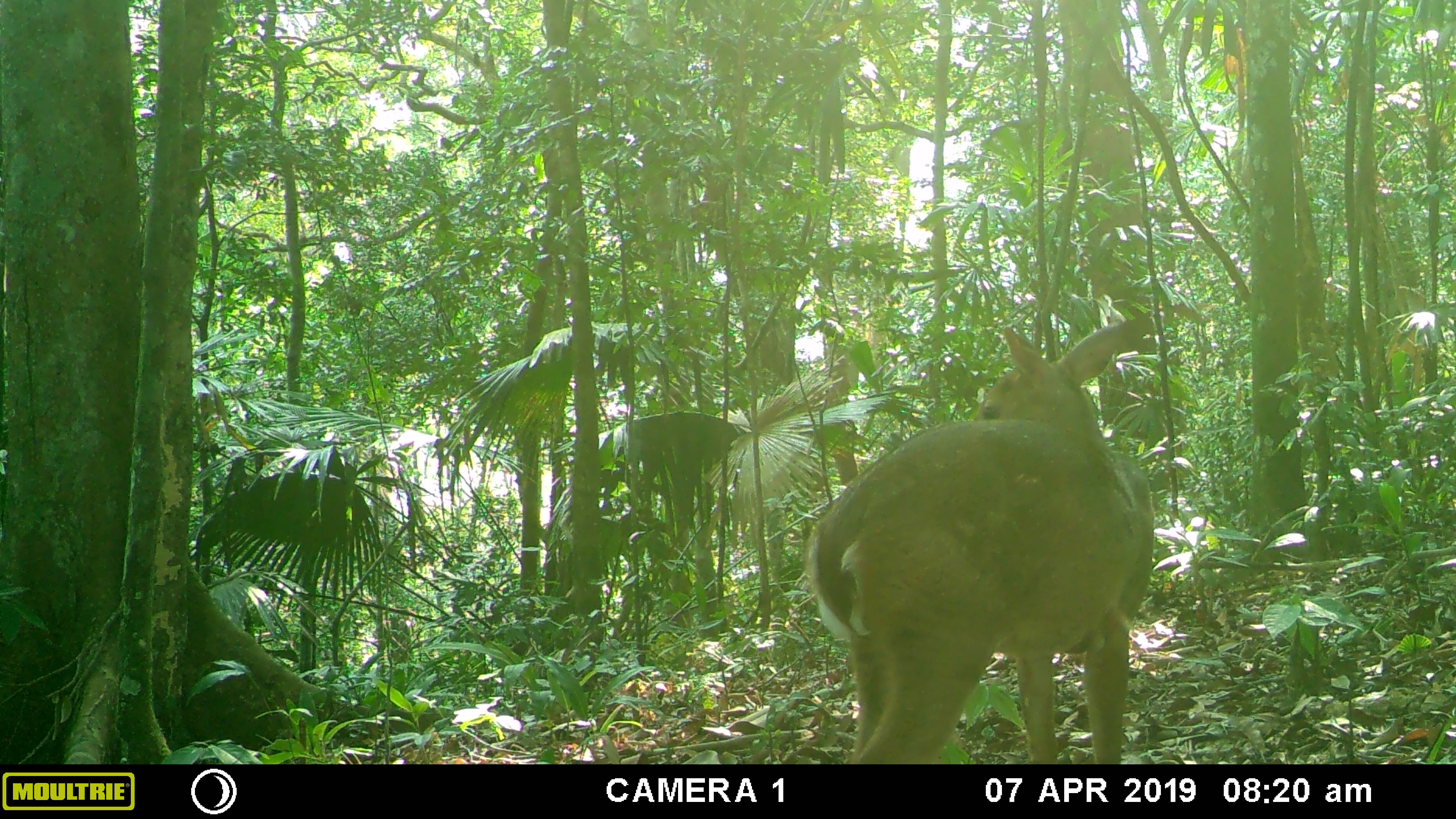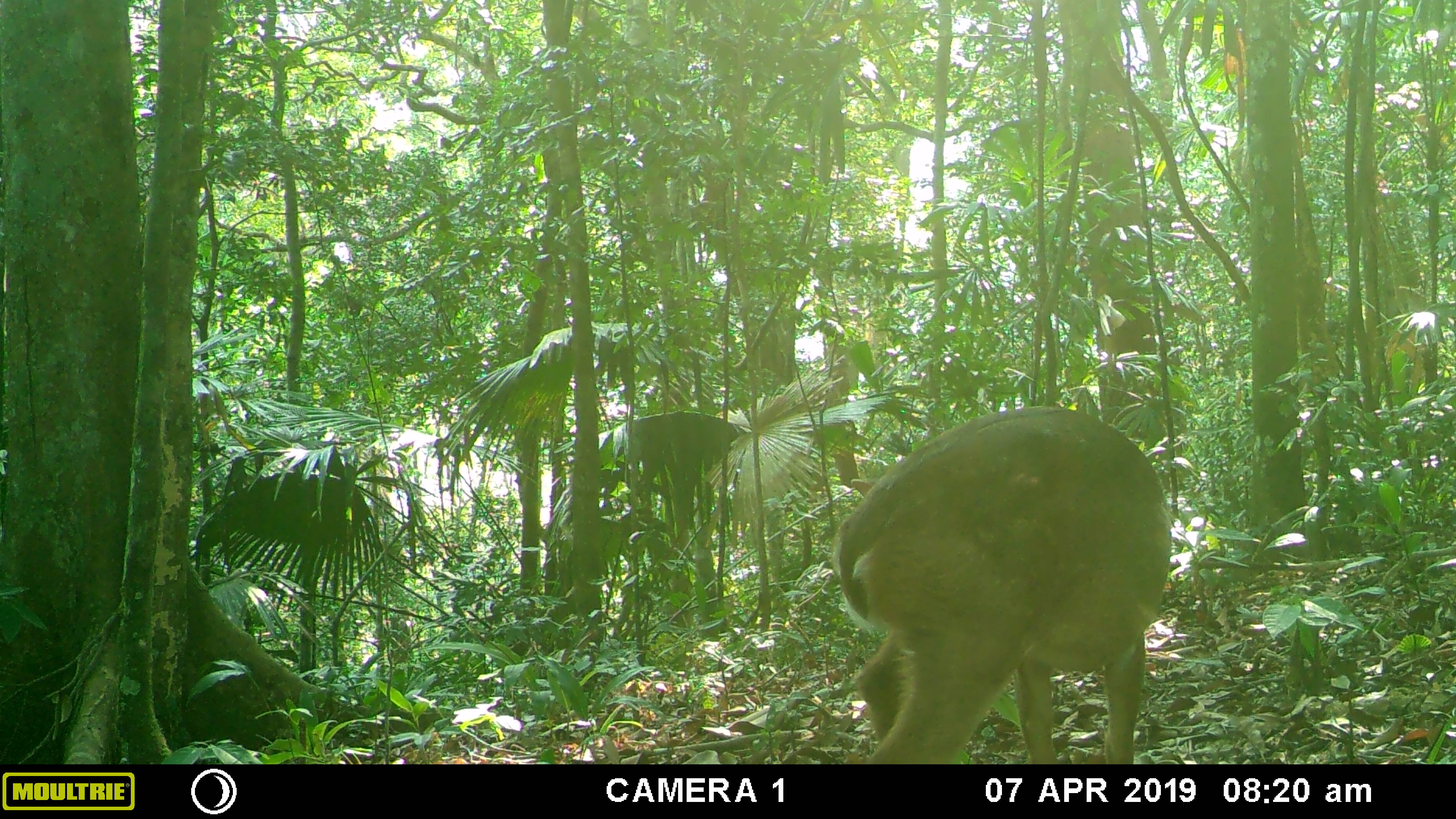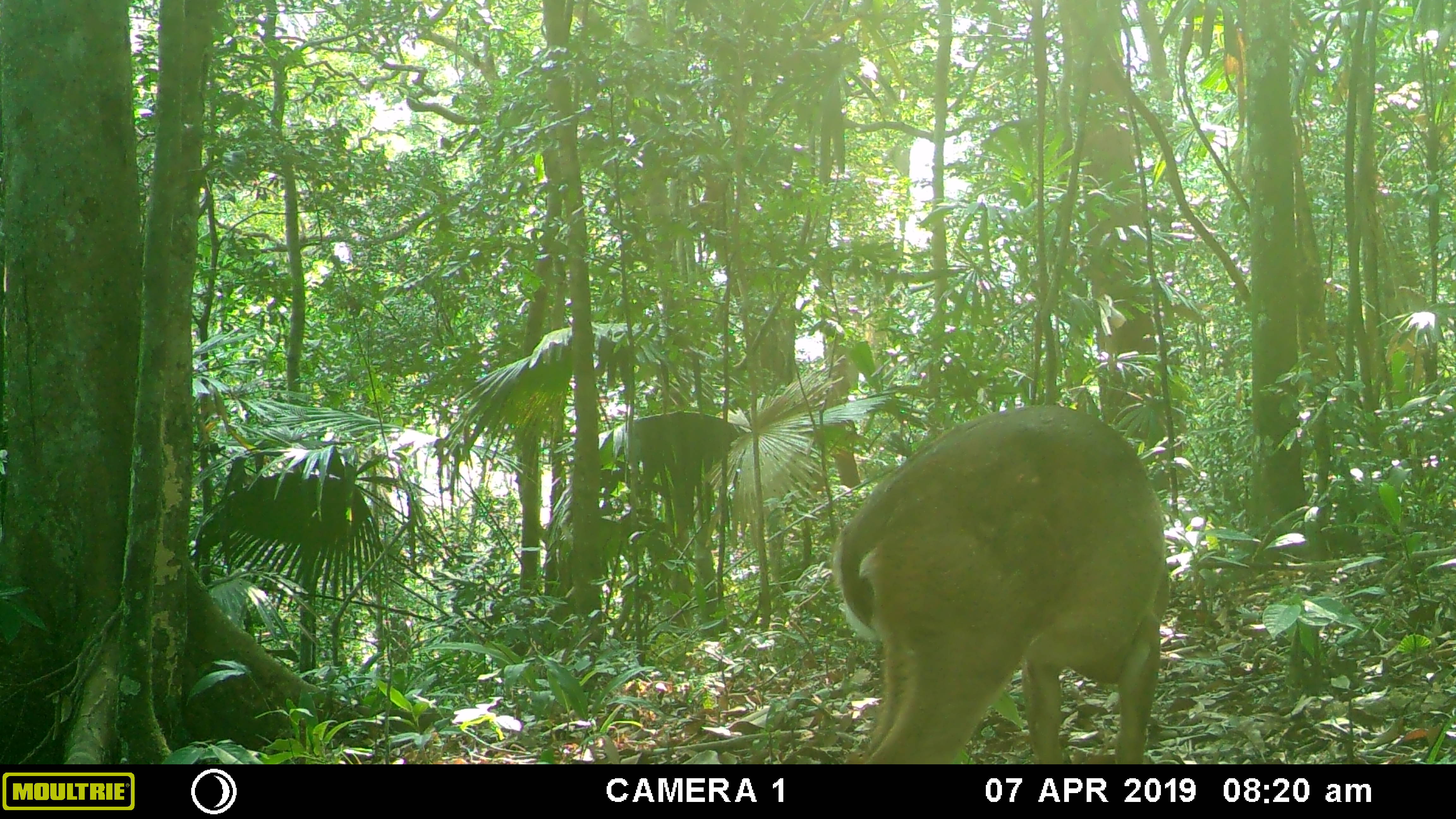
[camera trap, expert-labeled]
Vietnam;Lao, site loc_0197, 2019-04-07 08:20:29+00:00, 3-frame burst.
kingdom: Animalia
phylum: Chordata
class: Mammalia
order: Artiodactyla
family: Cervidae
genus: Muntiacus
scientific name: Muntiacus vuquangensis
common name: large-antlered muntjac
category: large antlered muntjac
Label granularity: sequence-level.